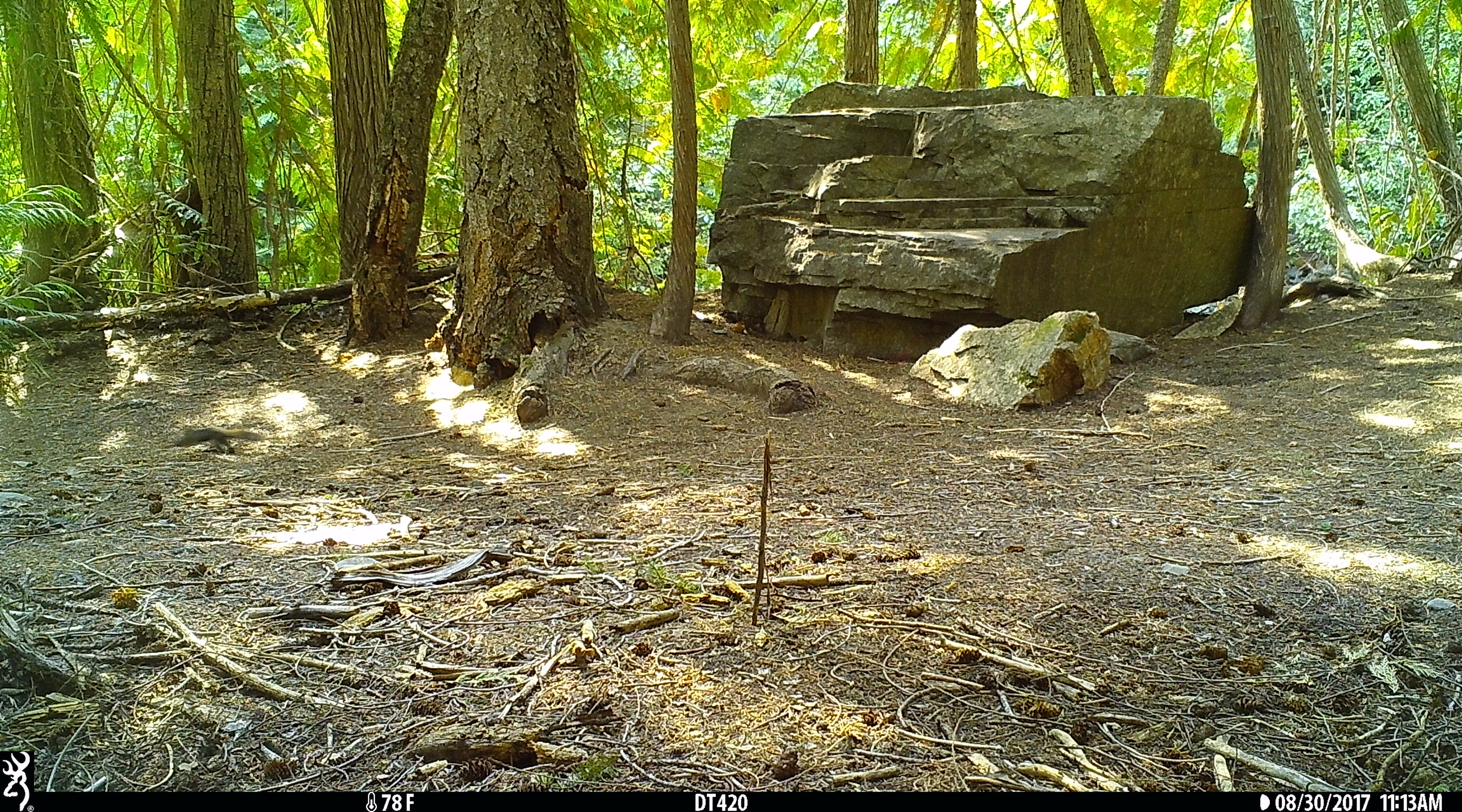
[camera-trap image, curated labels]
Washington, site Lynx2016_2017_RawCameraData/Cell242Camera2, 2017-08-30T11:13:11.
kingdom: Animalia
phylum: Chordata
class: Mammalia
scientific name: Mammalia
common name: small mammal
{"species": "small mammal (Mammalia)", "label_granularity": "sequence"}